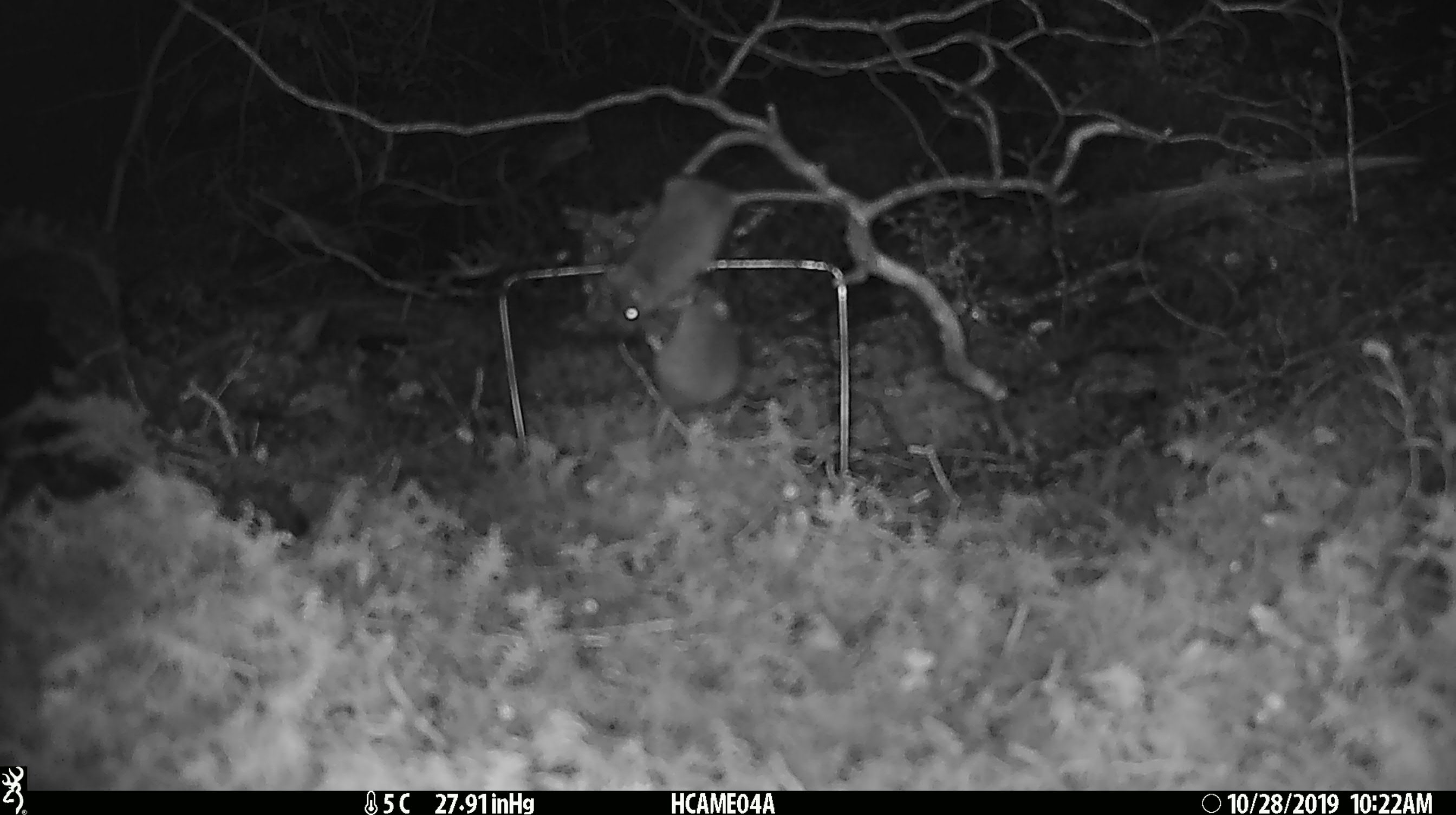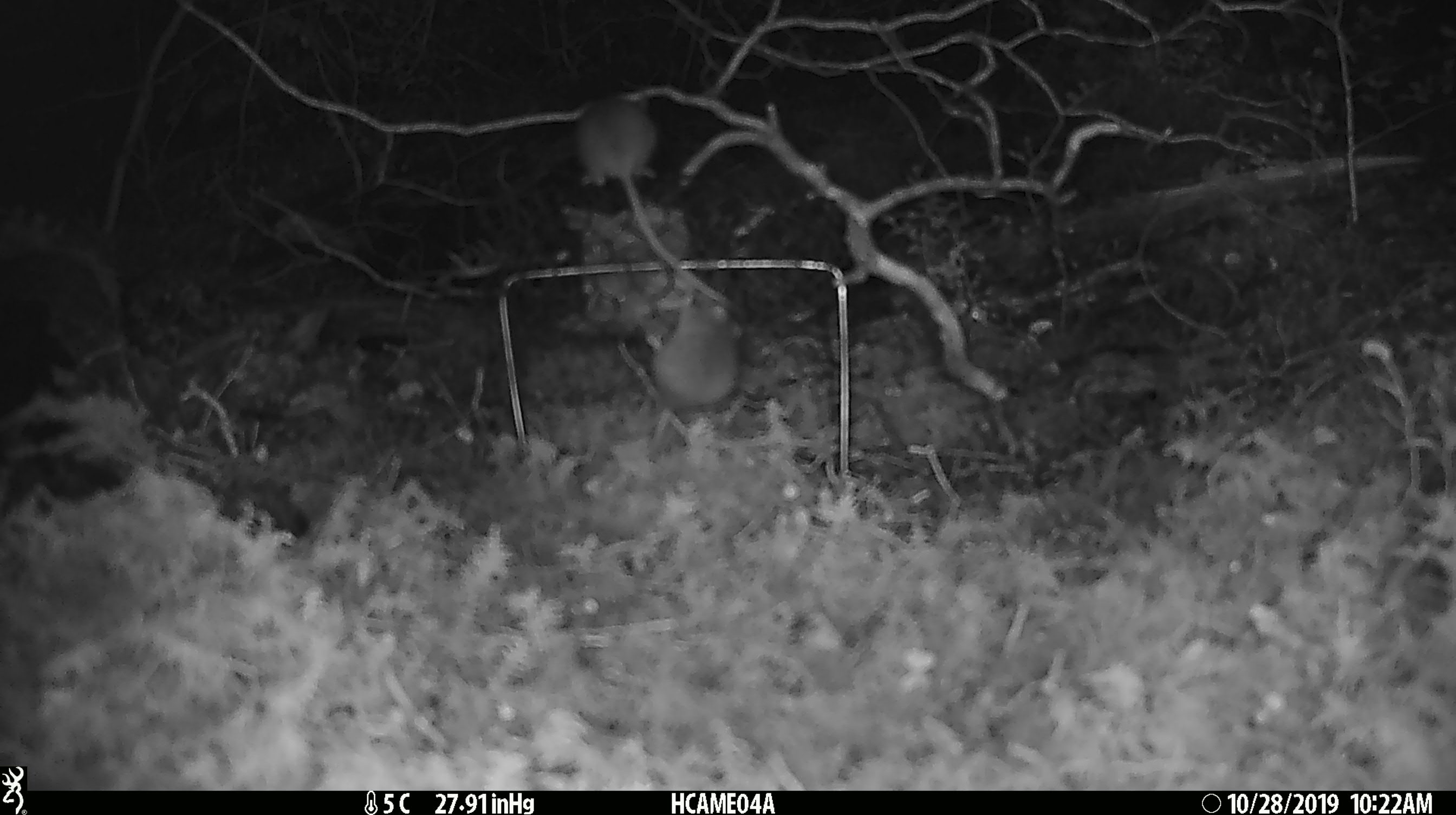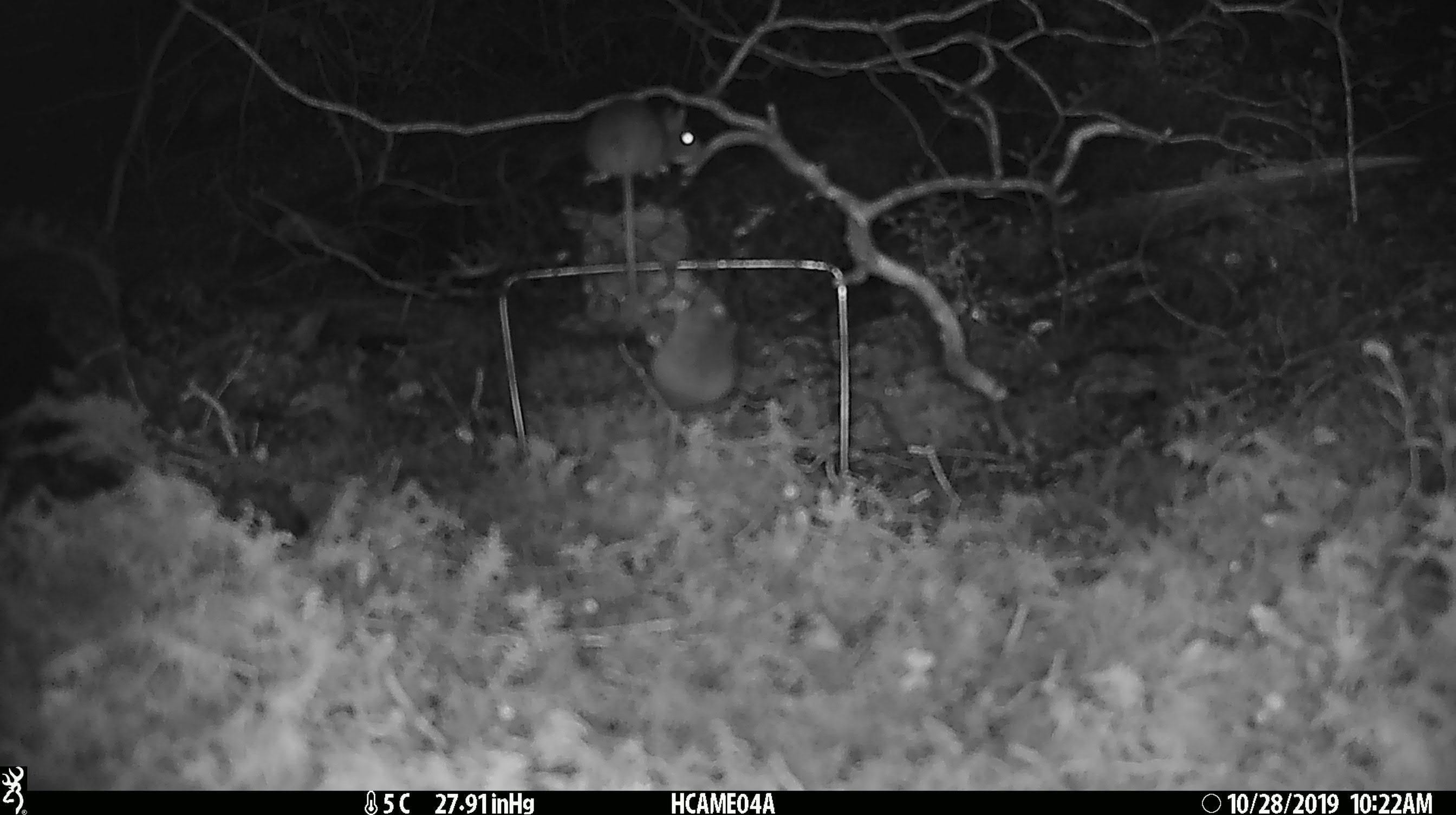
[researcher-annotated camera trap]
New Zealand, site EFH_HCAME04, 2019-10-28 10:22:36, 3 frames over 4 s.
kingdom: Animalia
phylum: Chordata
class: Mammalia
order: Rodentia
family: Muridae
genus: Mus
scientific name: Mus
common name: mouse